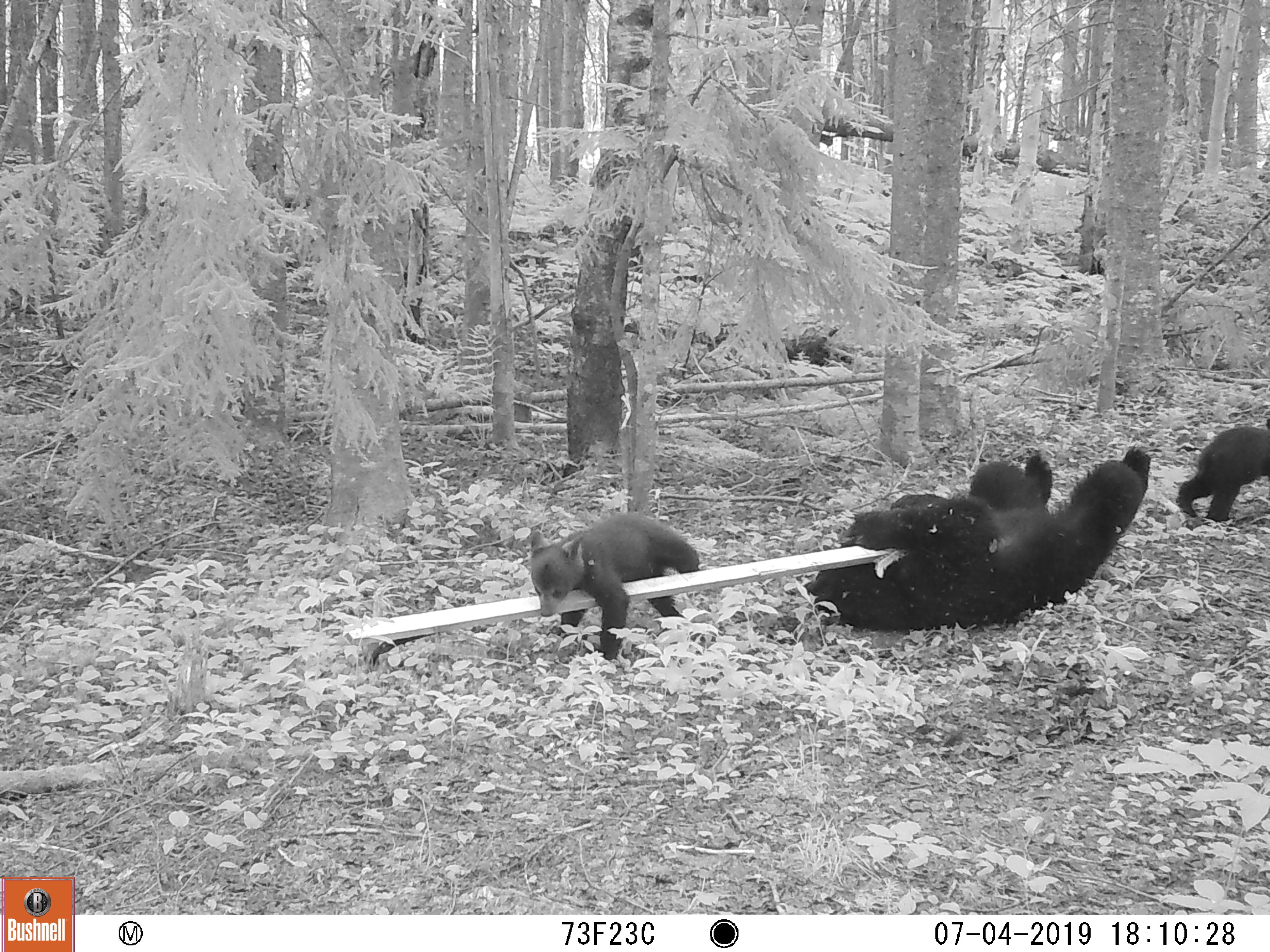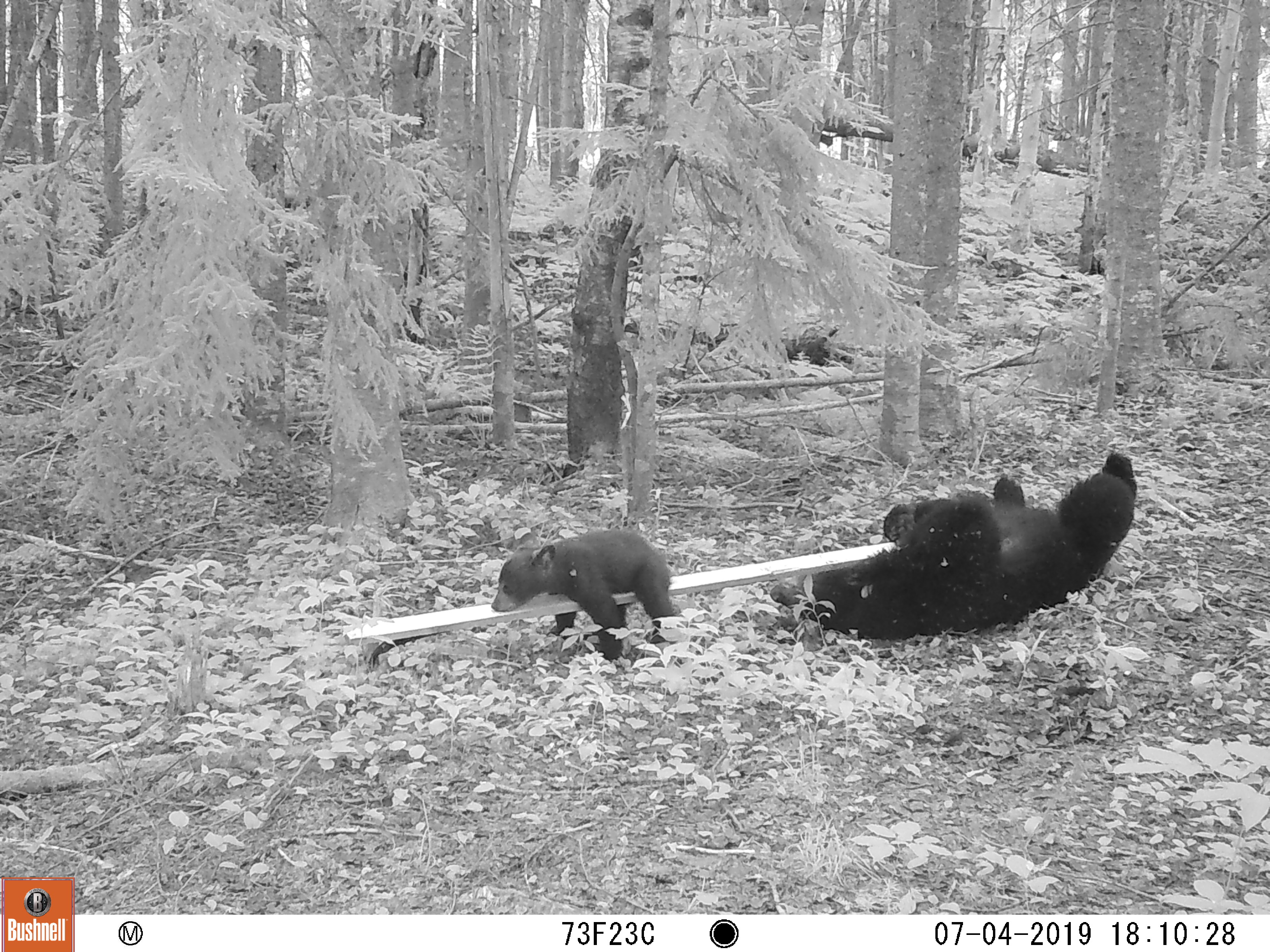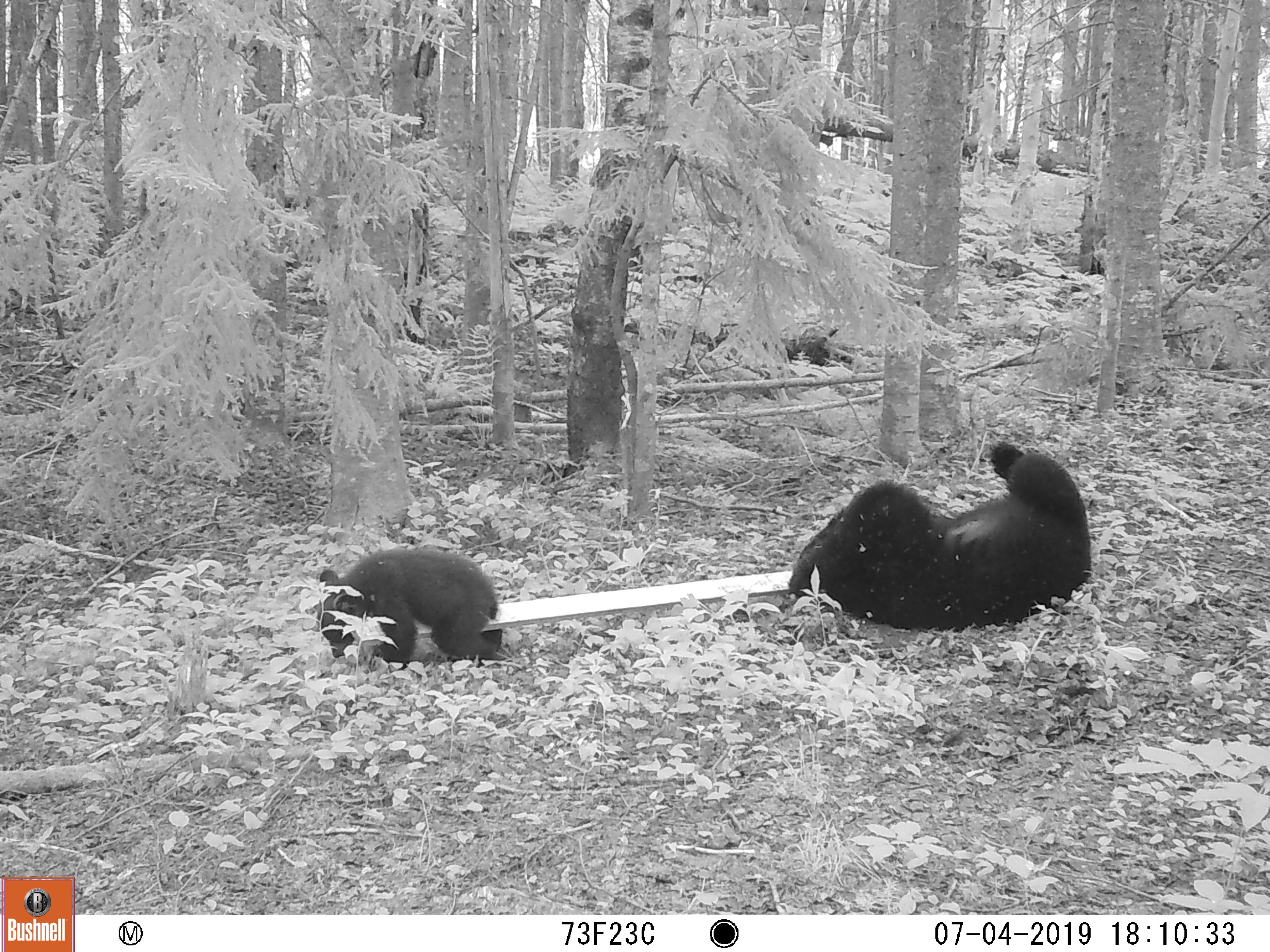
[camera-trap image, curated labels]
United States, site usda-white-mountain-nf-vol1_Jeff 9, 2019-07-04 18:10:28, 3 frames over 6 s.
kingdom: Animalia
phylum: Chordata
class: Mammalia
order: Carnivora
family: Ursidae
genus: Ursus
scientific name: Ursus americanus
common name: black bear